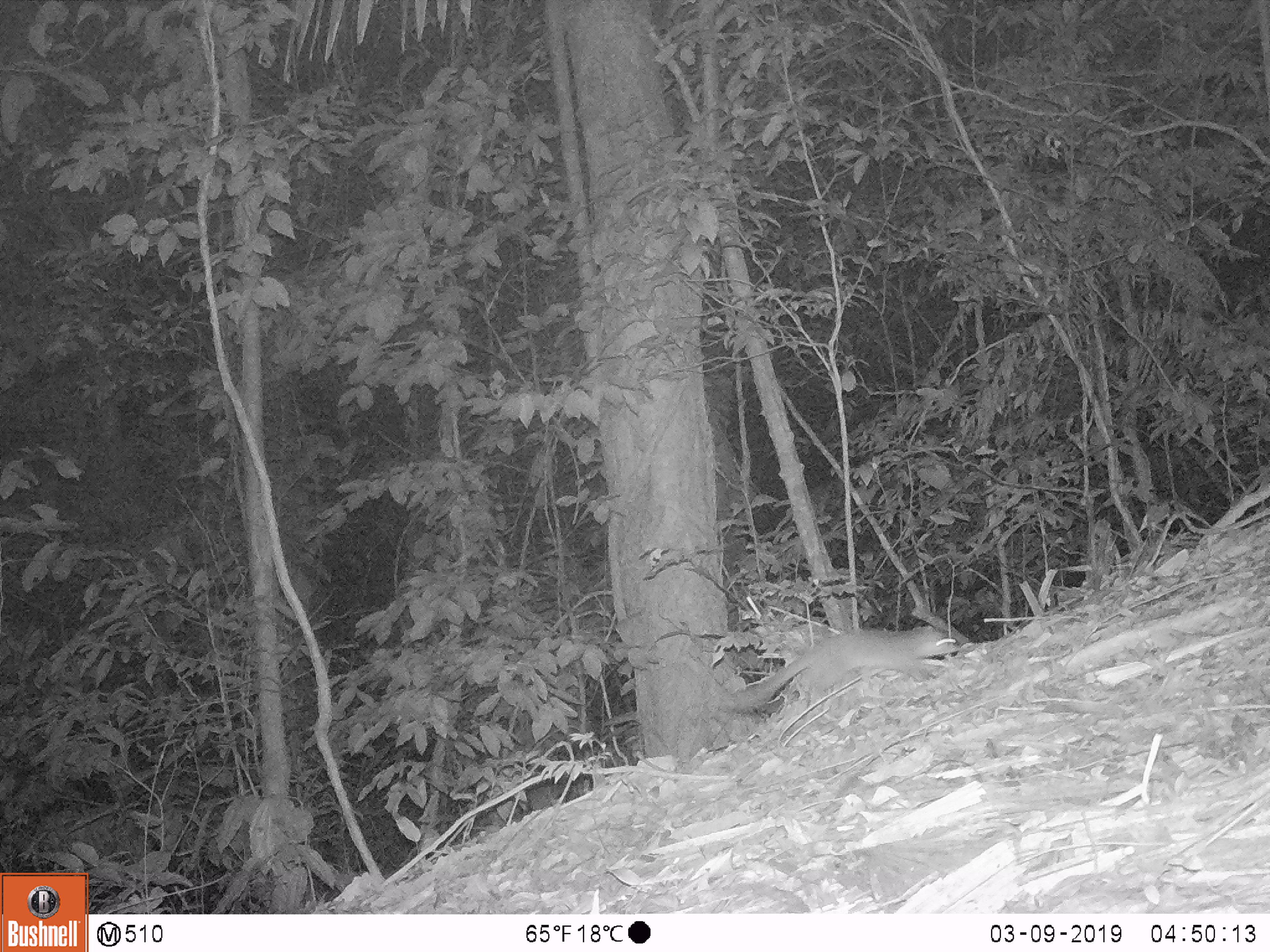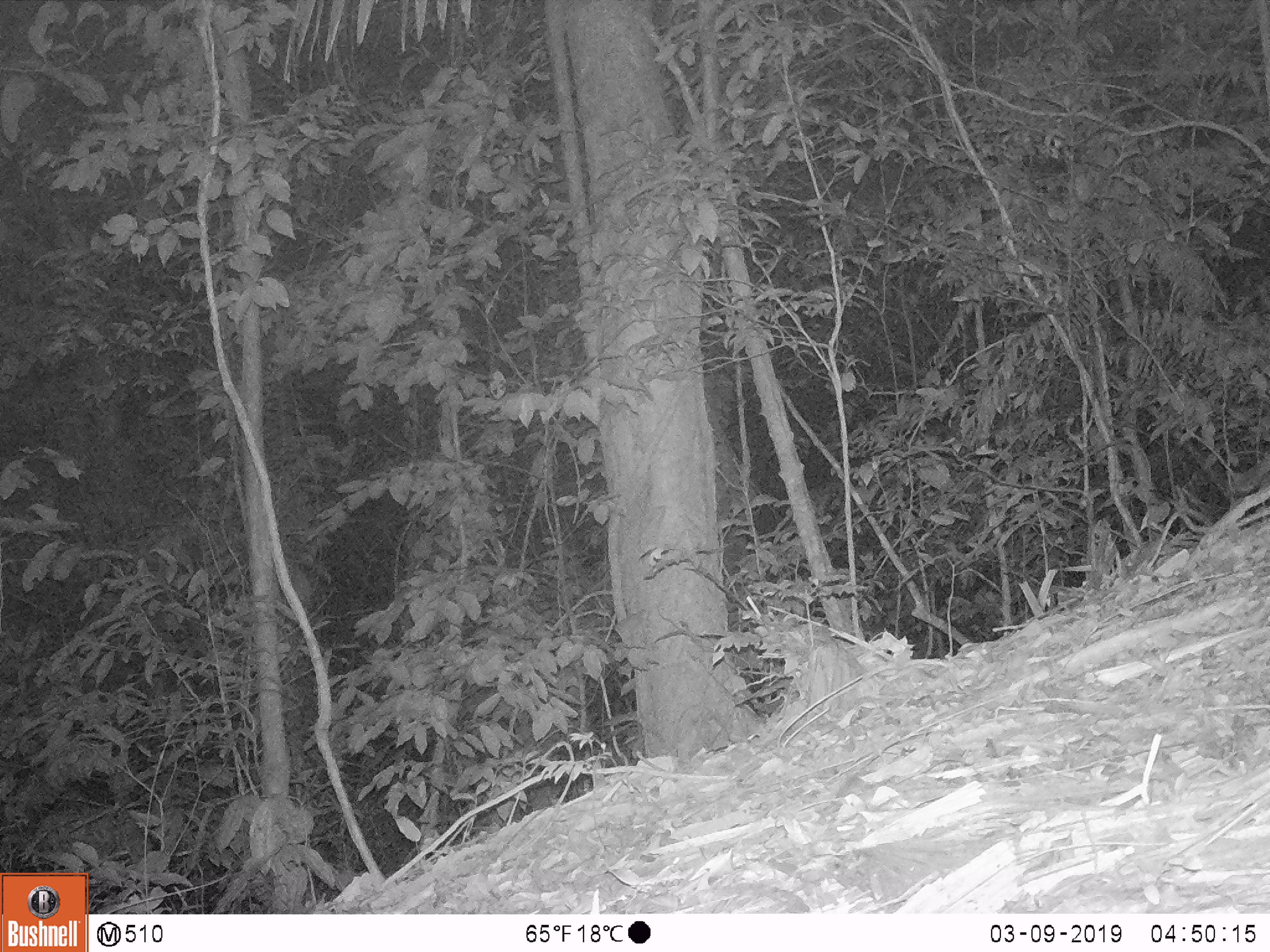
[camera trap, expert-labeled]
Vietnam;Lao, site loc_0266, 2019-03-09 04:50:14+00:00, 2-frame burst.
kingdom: Animalia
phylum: Chordata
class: Mammalia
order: Carnivora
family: Mustelidae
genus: Melogale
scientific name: Melogale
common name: ferret badger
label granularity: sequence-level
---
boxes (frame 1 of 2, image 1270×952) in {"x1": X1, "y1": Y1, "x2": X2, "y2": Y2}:
ferret badger: {"x1": 732, "y1": 626, "x2": 959, "y2": 713}